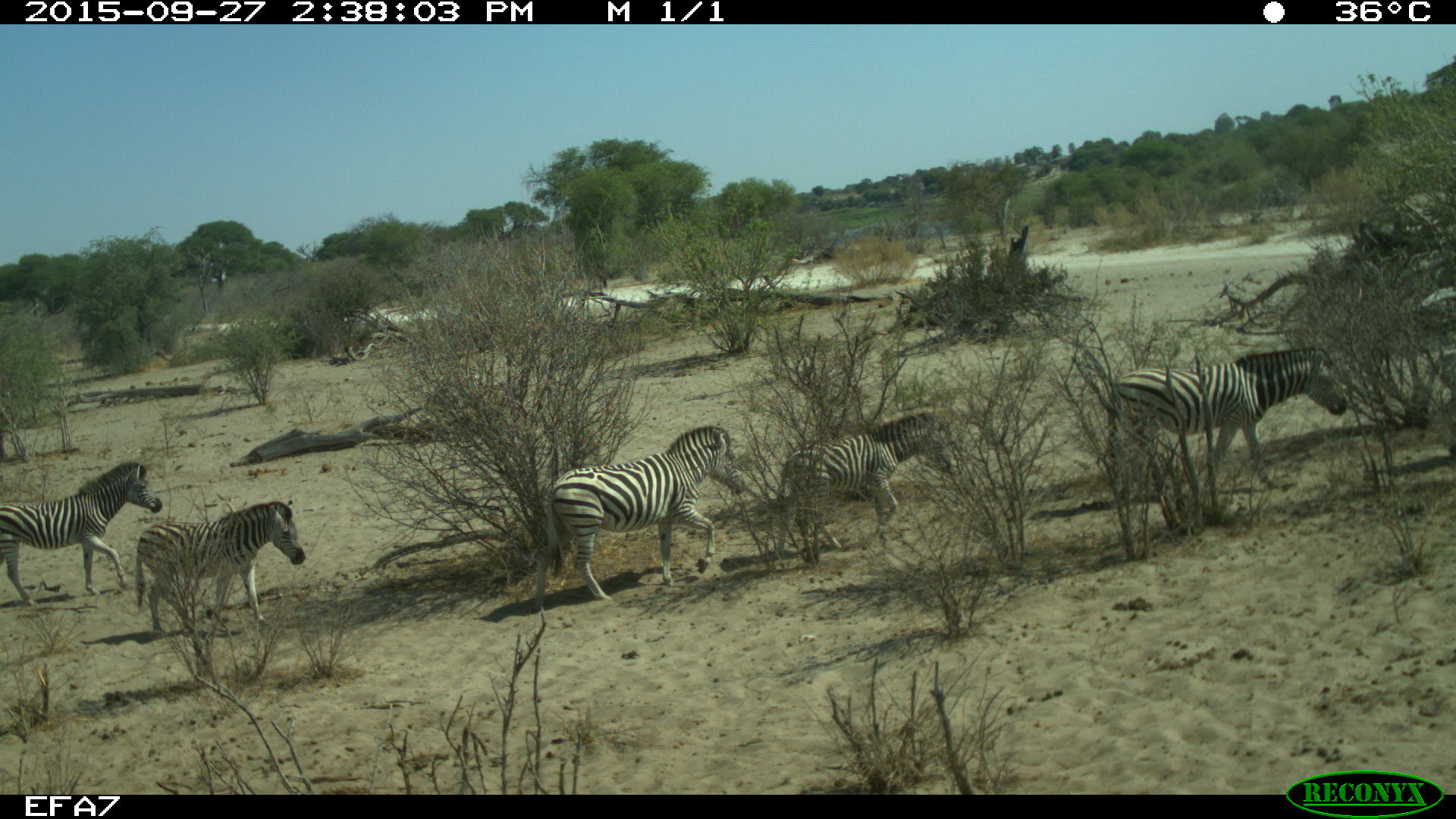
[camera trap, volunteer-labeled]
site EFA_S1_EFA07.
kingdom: Animalia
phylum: Chordata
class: Mammalia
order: Perissodactyla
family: Equidae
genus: Equus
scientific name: Equus quagga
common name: plains zebra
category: zebraplains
Zebraplains (plains zebra) (Equus quagga), count 5. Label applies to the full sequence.